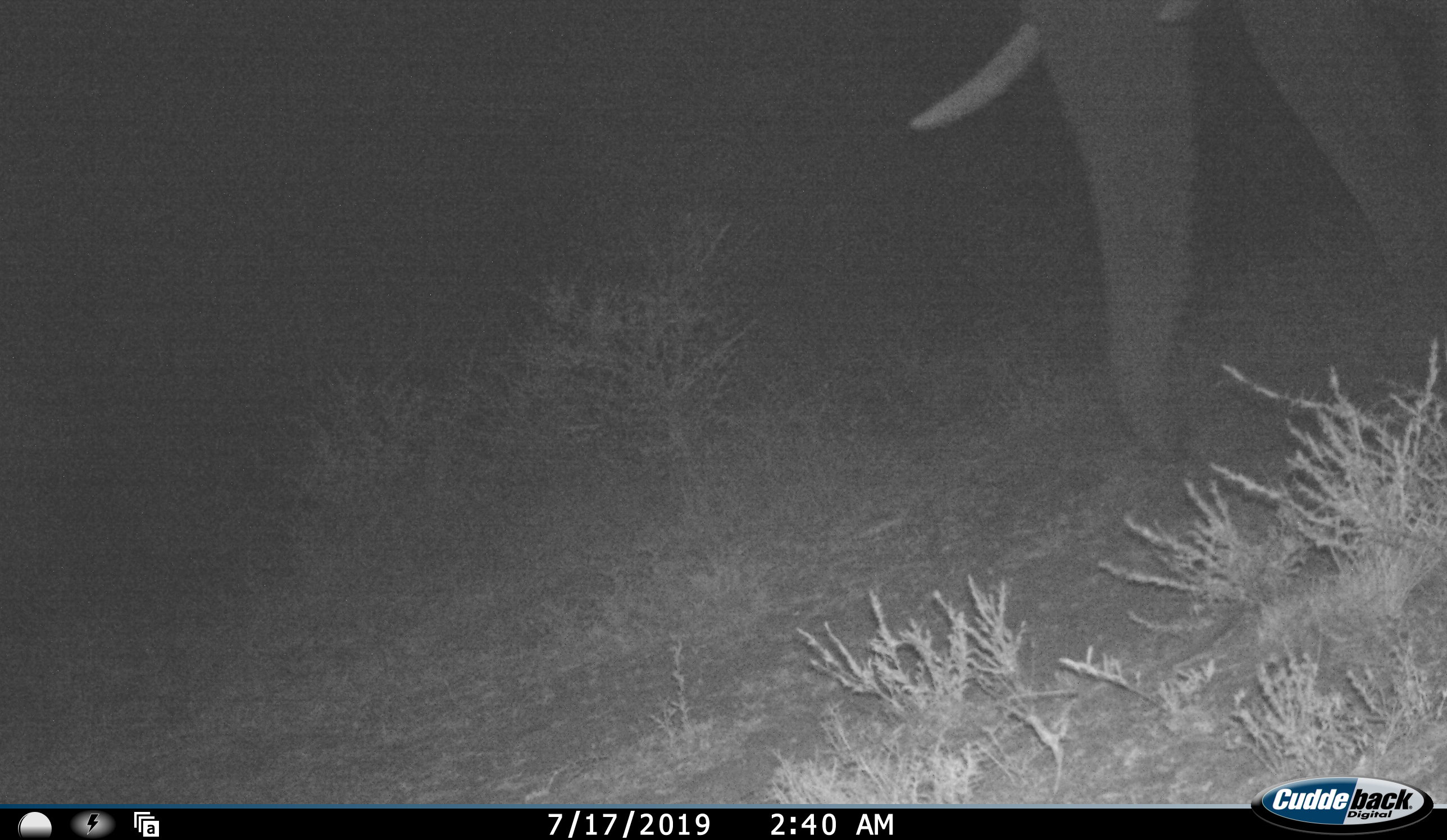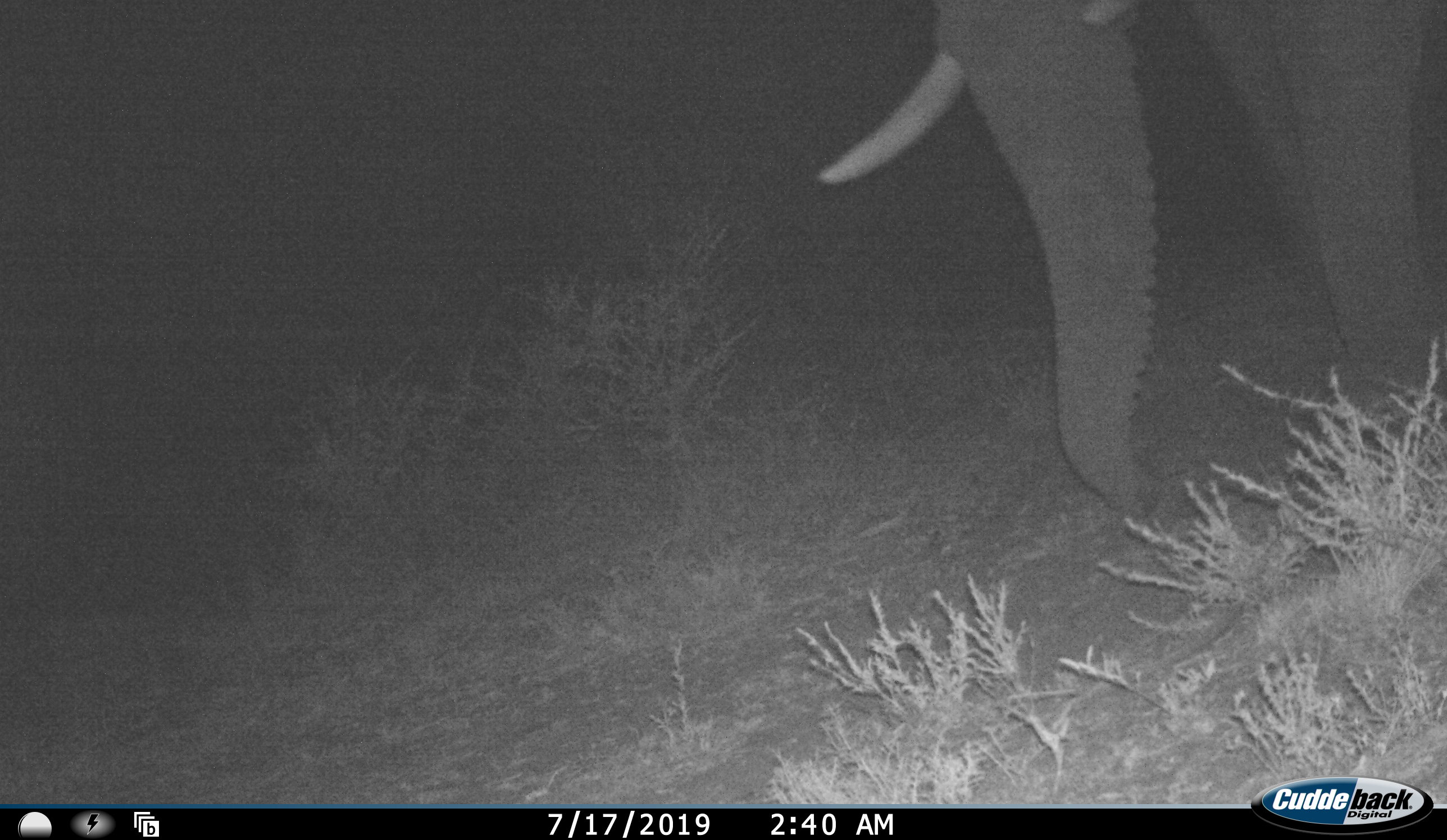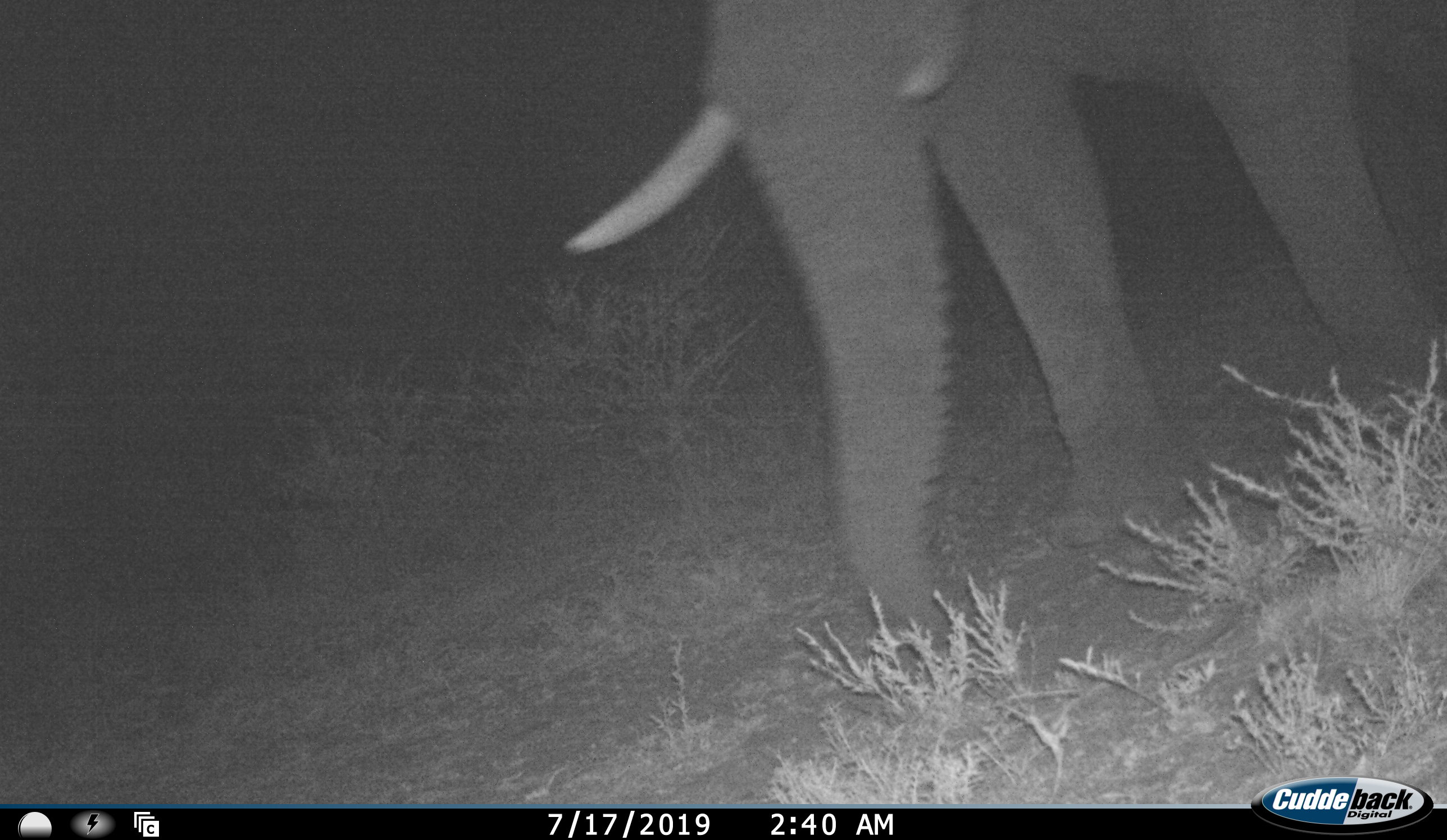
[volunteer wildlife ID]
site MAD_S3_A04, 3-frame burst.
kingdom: Animalia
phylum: Chordata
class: Mammalia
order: Proboscidea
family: Elephantidae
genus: Loxodonta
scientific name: Loxodonta africana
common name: african bush elephant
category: elephant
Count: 1.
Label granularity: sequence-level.